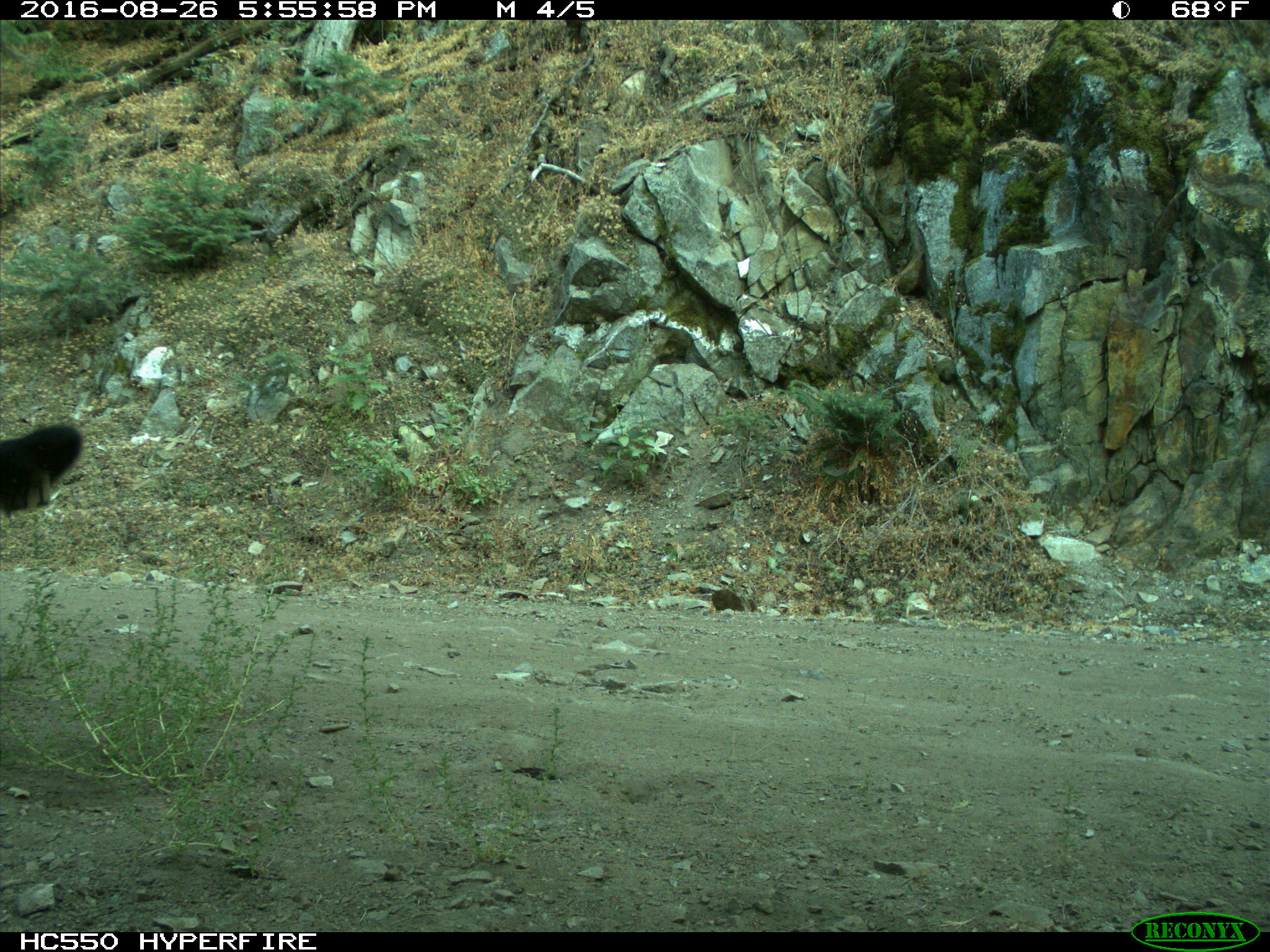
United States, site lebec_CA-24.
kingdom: Animalia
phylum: Chordata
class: Mammalia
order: Artiodactyla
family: Bovidae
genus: Bos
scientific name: Bos taurus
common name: domestic cow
Bos taurus (domestic cow).